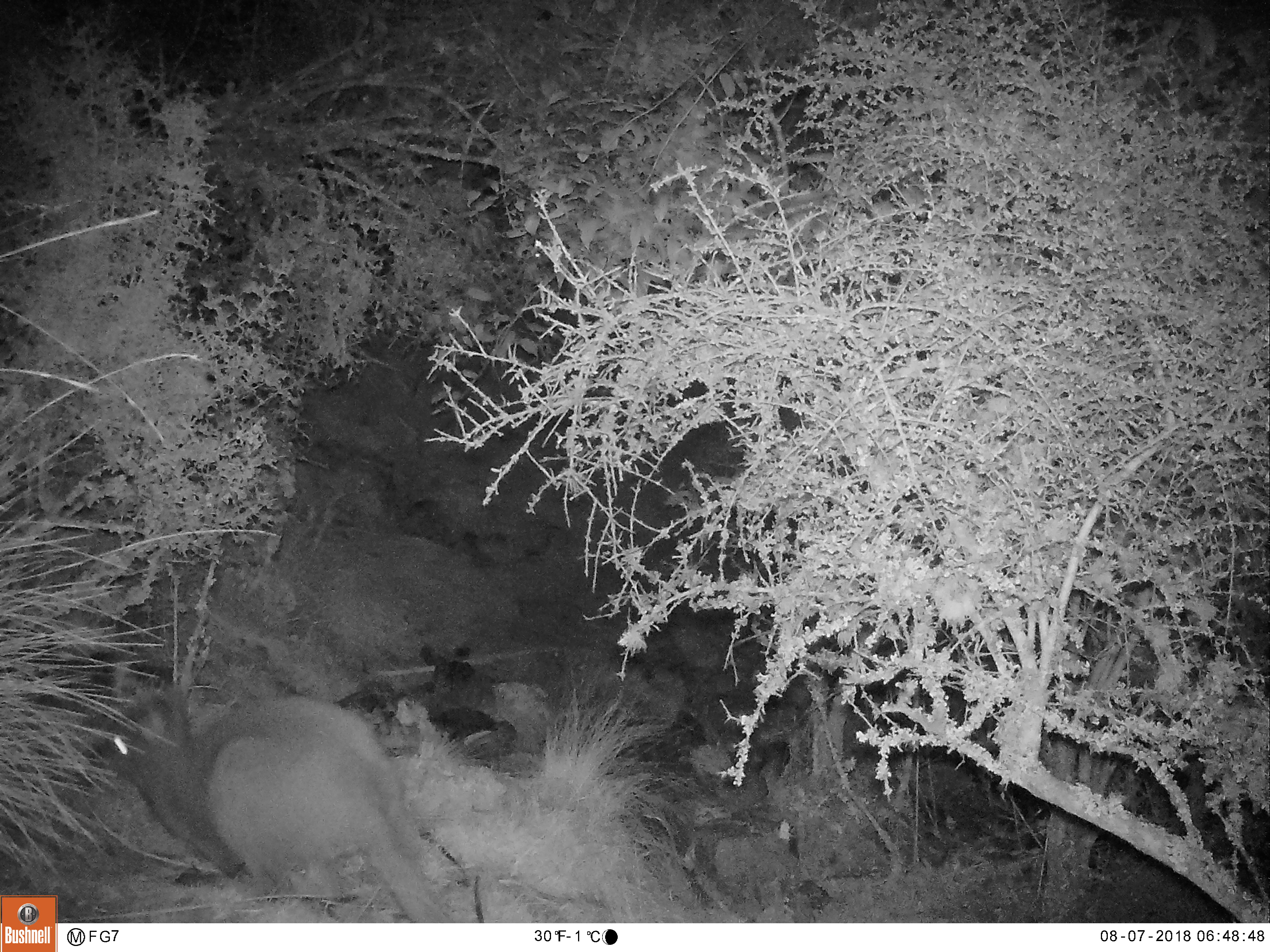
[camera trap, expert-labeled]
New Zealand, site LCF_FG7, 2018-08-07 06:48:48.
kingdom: Animalia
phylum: Chordata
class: Mammalia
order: Diprotodontia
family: Macropodidae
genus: Notamacropus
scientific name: Notamacropus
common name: wallaby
Wallaby (Notamacropus).